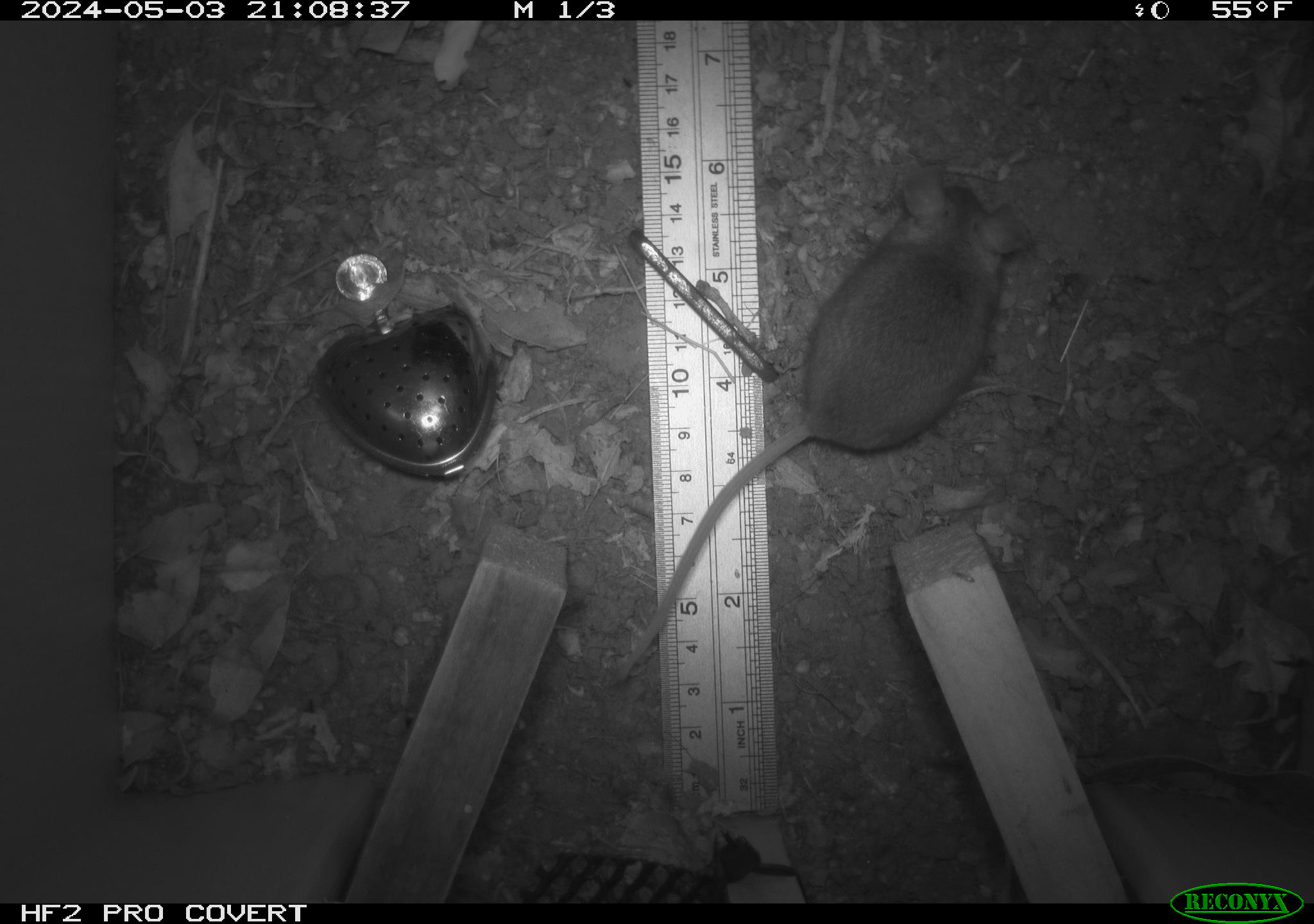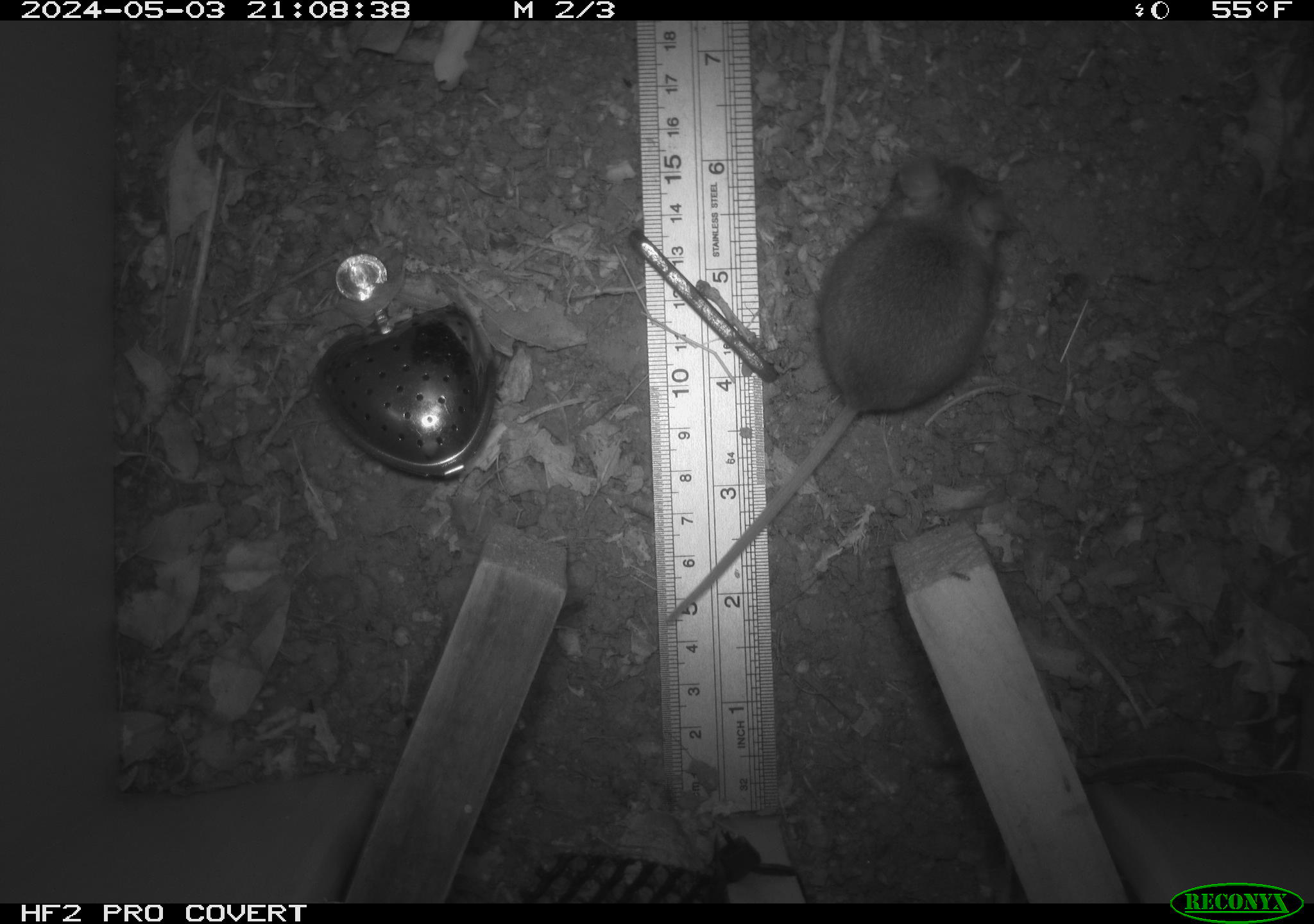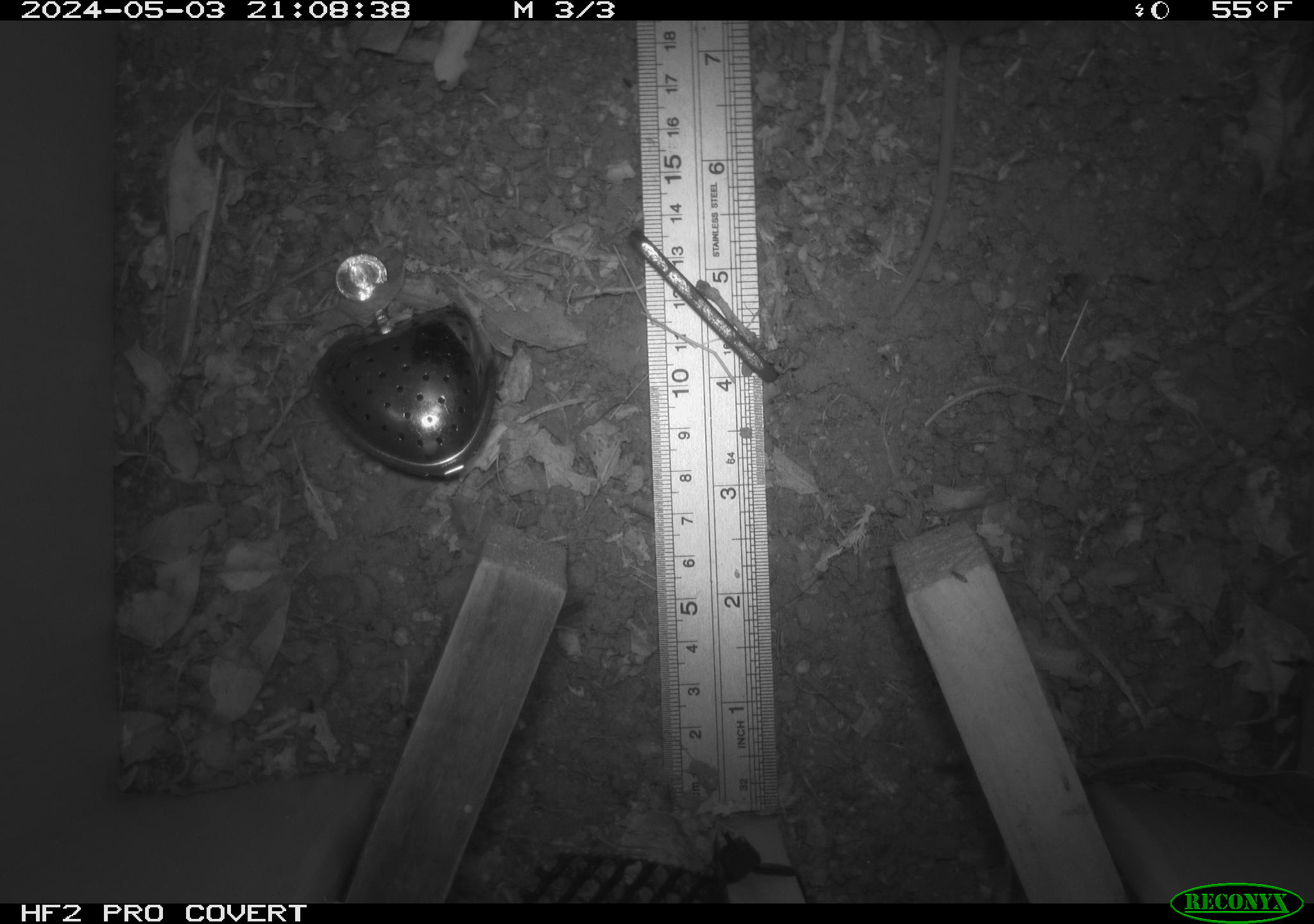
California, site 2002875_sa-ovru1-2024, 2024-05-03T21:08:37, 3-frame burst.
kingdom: Animalia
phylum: Chordata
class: Mammalia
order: Rodentia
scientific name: Rodentia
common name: rodent